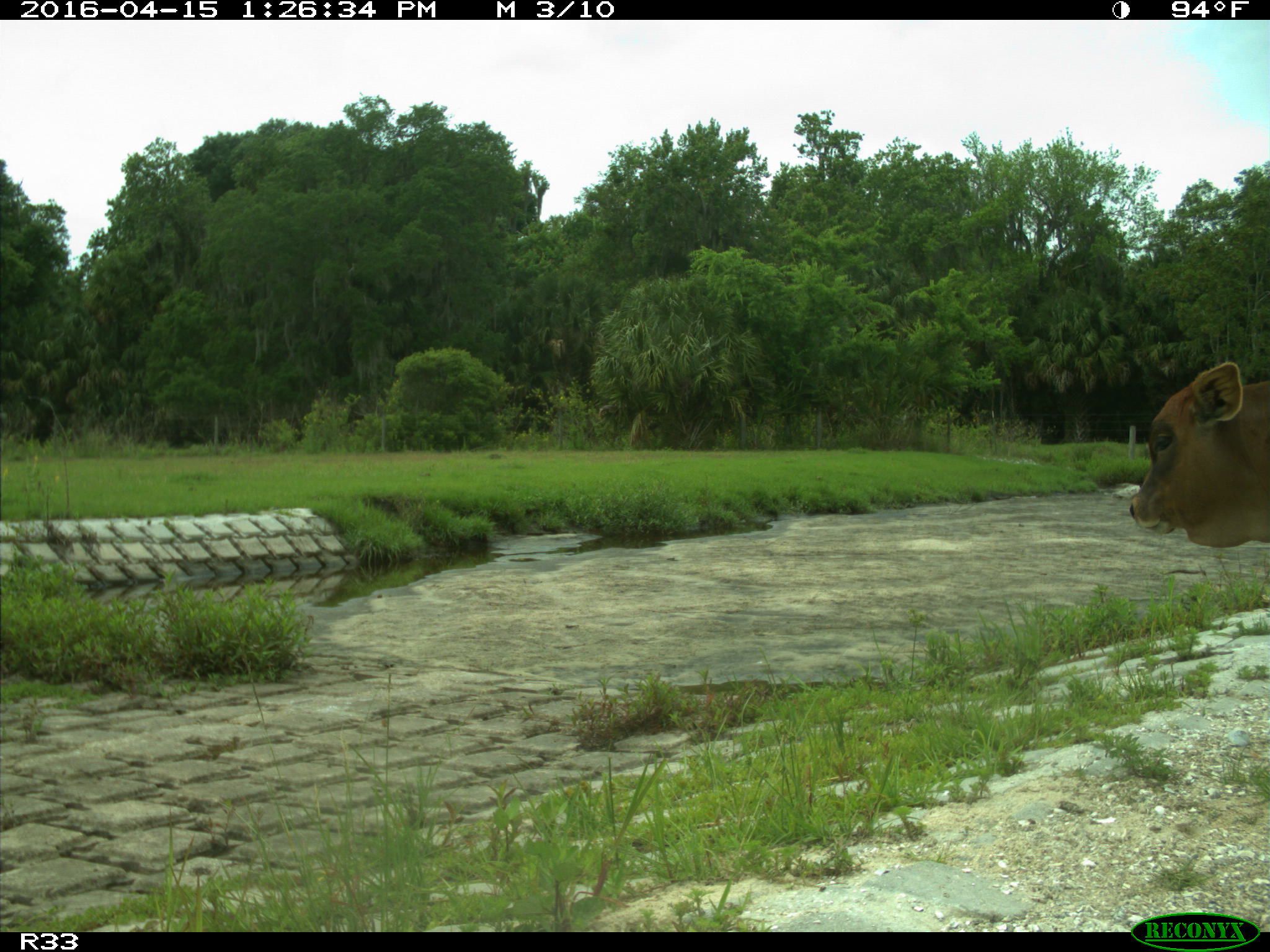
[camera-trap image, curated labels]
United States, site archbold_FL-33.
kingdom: Animalia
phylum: Chordata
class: Mammalia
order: Artiodactyla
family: Bovidae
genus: Bos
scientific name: Bos taurus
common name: domestic cow